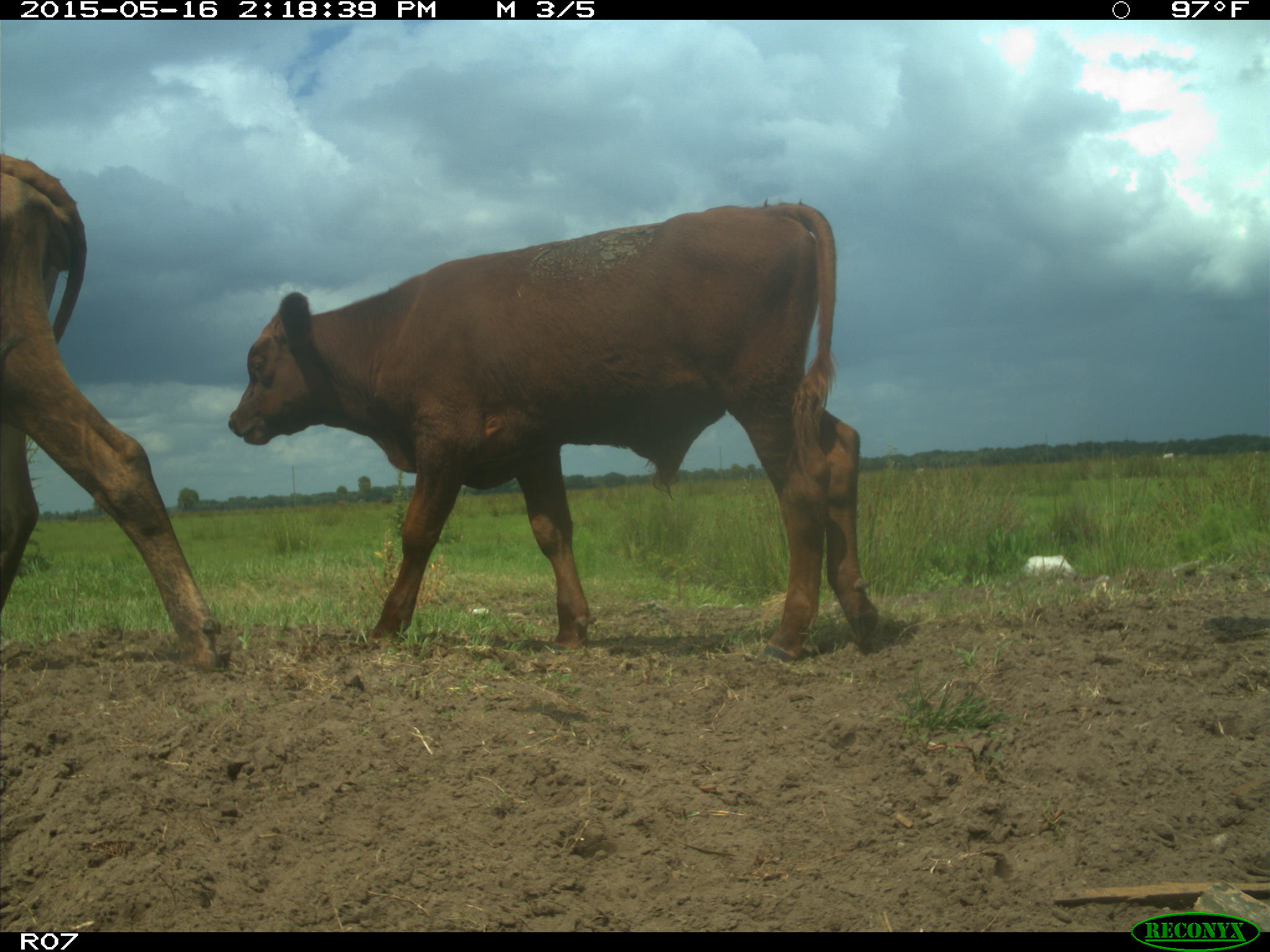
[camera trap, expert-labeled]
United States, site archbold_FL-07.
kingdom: Animalia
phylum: Chordata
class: Mammalia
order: Artiodactyla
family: Bovidae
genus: Bos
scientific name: Bos taurus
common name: domestic cow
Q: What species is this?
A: Bos taurus (domestic cow).